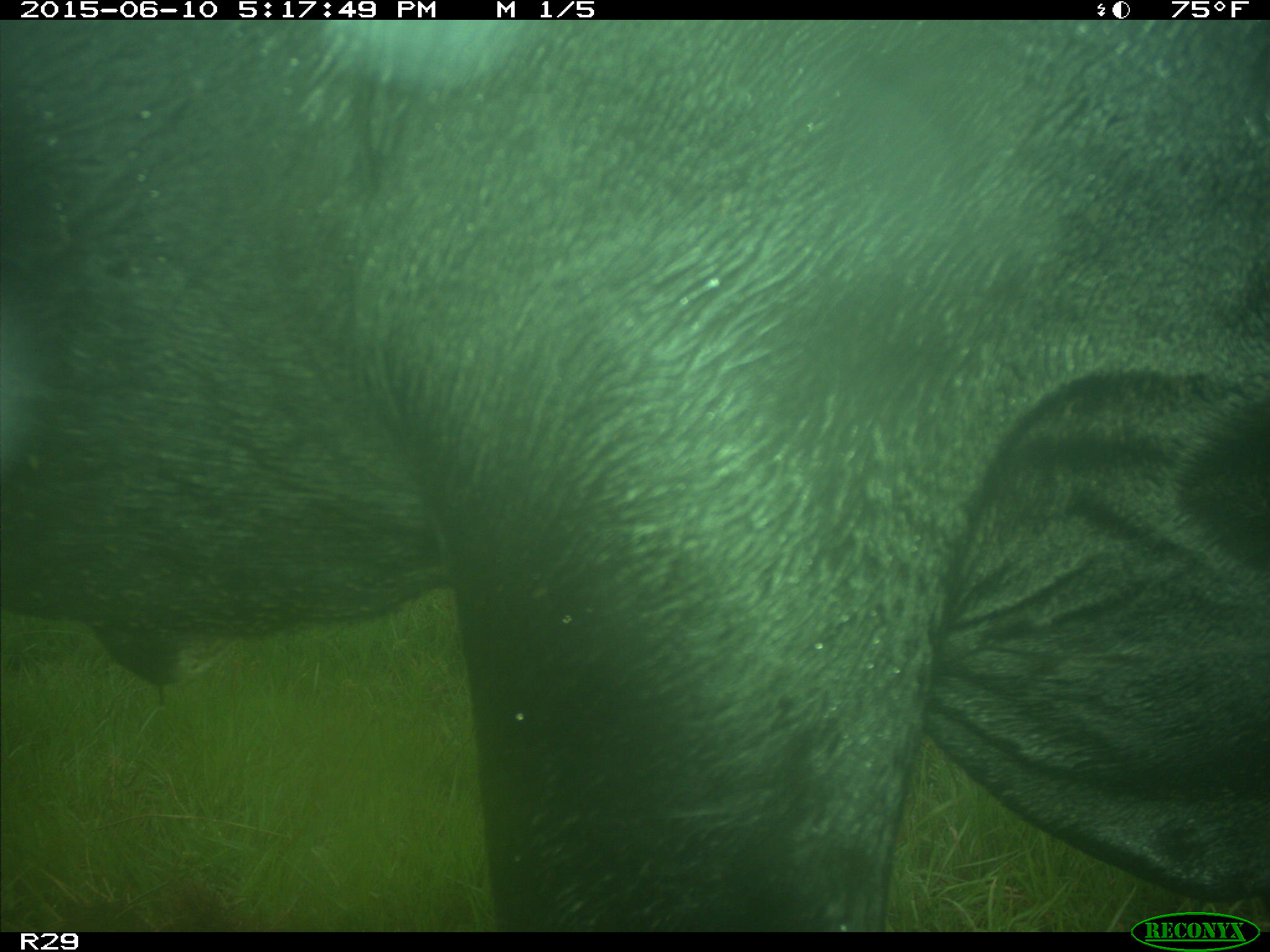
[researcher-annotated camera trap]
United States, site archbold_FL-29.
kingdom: Animalia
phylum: Chordata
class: Mammalia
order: Artiodactyla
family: Bovidae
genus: Bos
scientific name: Bos taurus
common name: domestic cow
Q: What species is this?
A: Bos taurus (domestic cow).